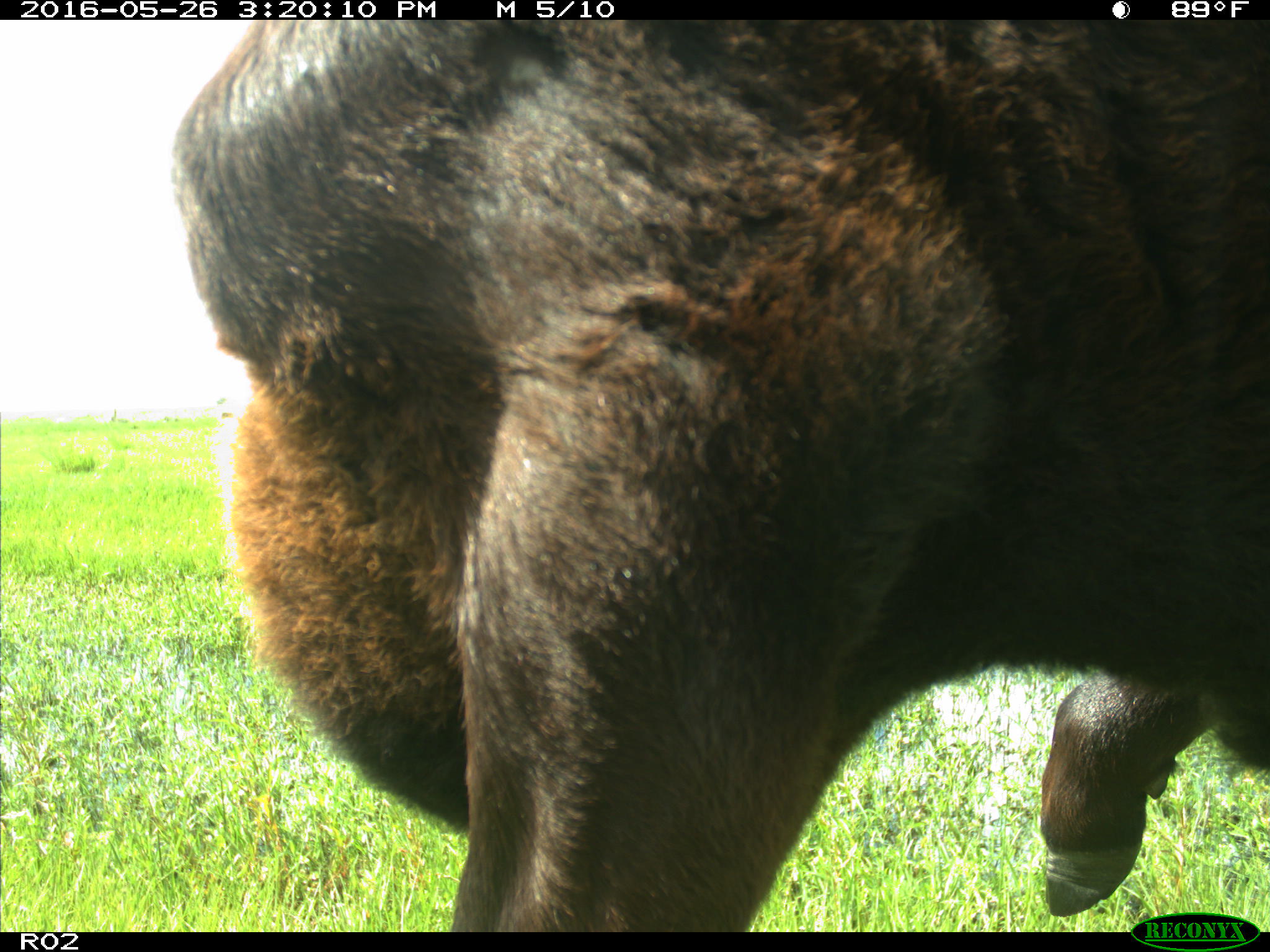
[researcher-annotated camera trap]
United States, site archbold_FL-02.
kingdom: Animalia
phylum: Chordata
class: Mammalia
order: Artiodactyla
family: Bovidae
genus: Bos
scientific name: Bos taurus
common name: domestic cow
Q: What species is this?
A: Bos taurus (domestic cow).